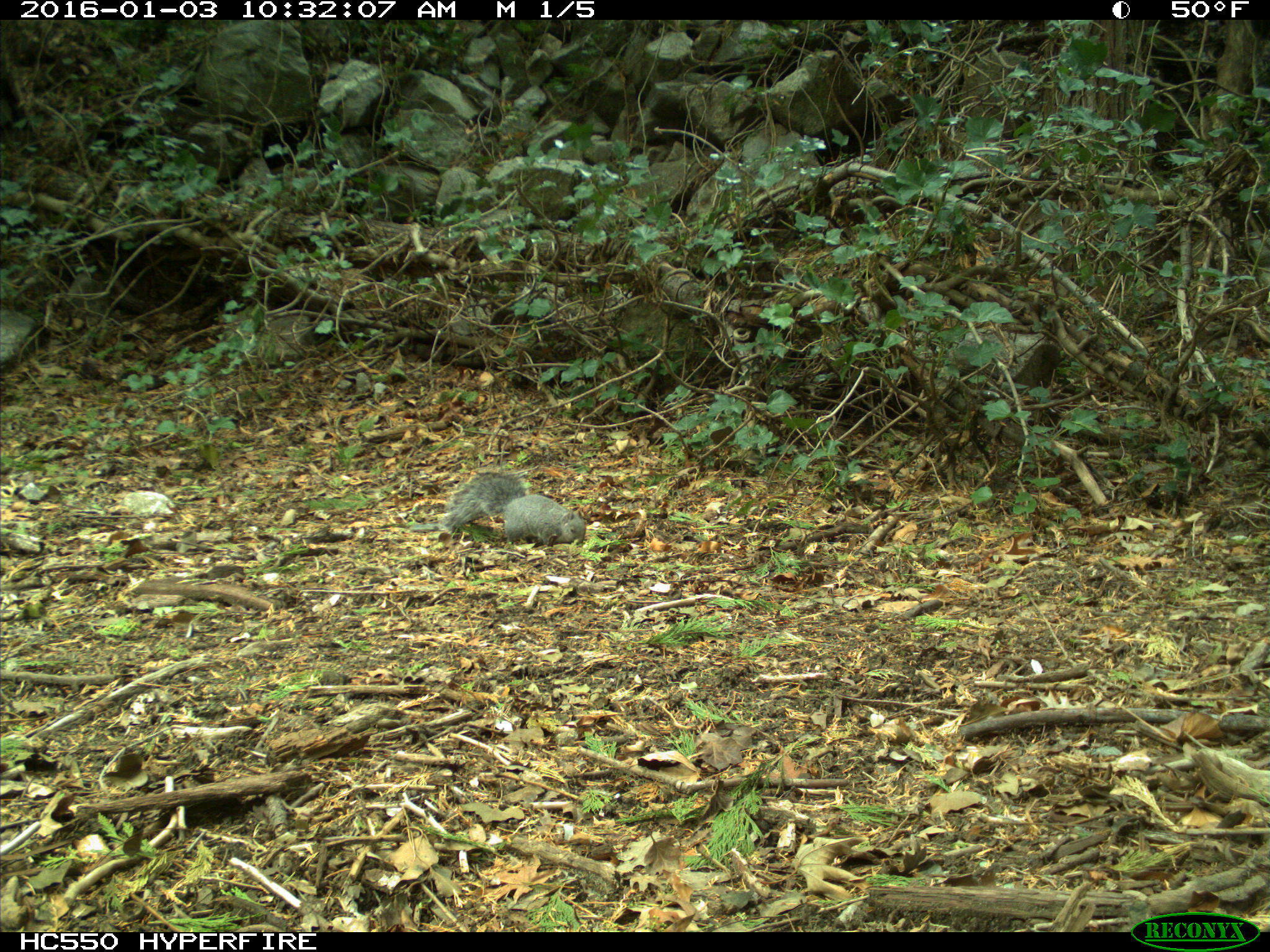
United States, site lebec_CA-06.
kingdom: Animalia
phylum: Chordata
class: Mammalia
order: Rodentia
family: Sciuridae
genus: Sciurus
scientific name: Sciurus carolinensis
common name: eastern gray squirrel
Sciurus carolinensis (eastern gray squirrel).